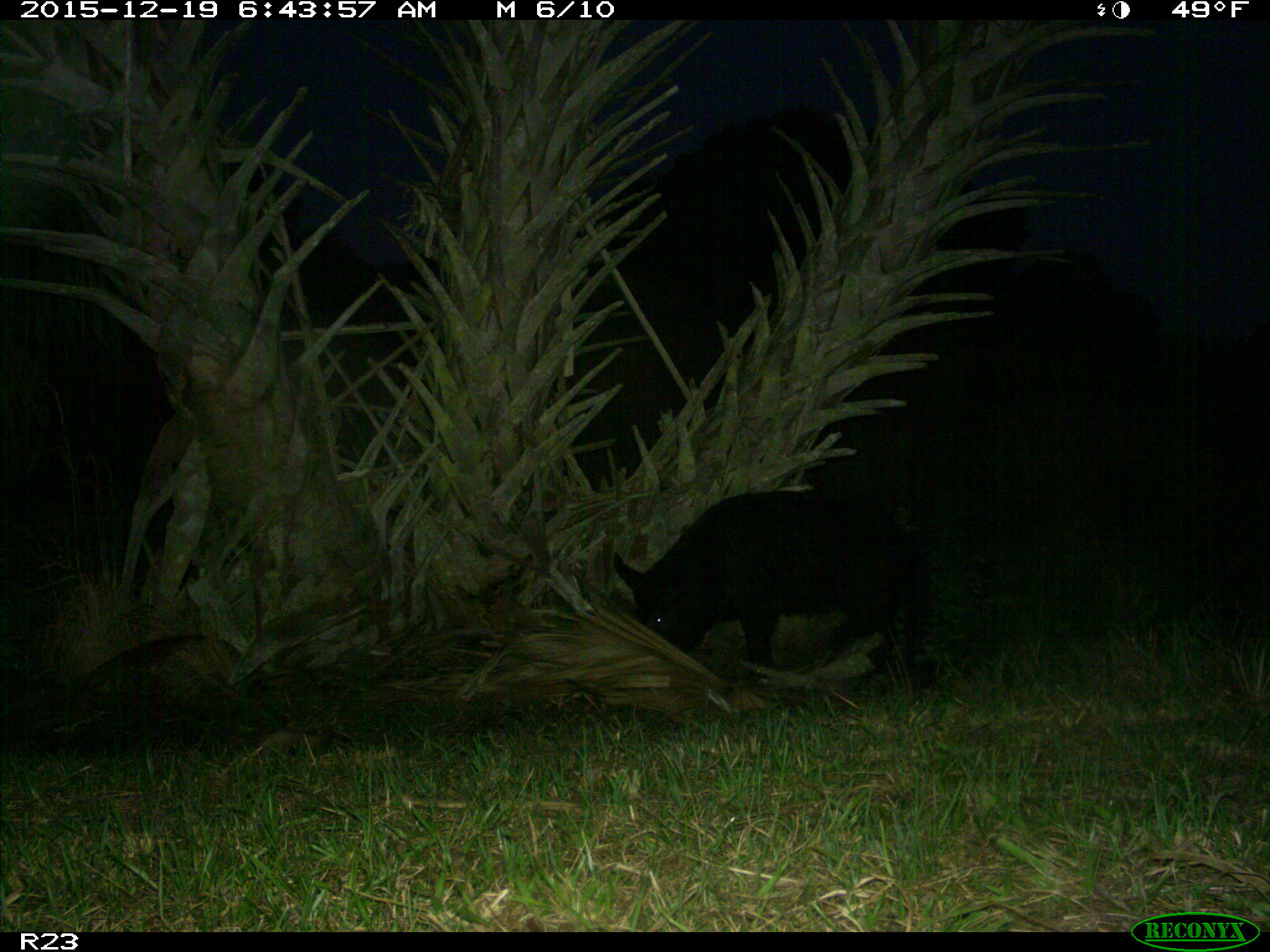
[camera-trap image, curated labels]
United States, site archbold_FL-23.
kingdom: Animalia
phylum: Chordata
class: Mammalia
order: Artiodactyla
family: Suidae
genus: Sus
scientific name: Sus scrofa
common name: wild boar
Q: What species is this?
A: Sus scrofa (wild boar).